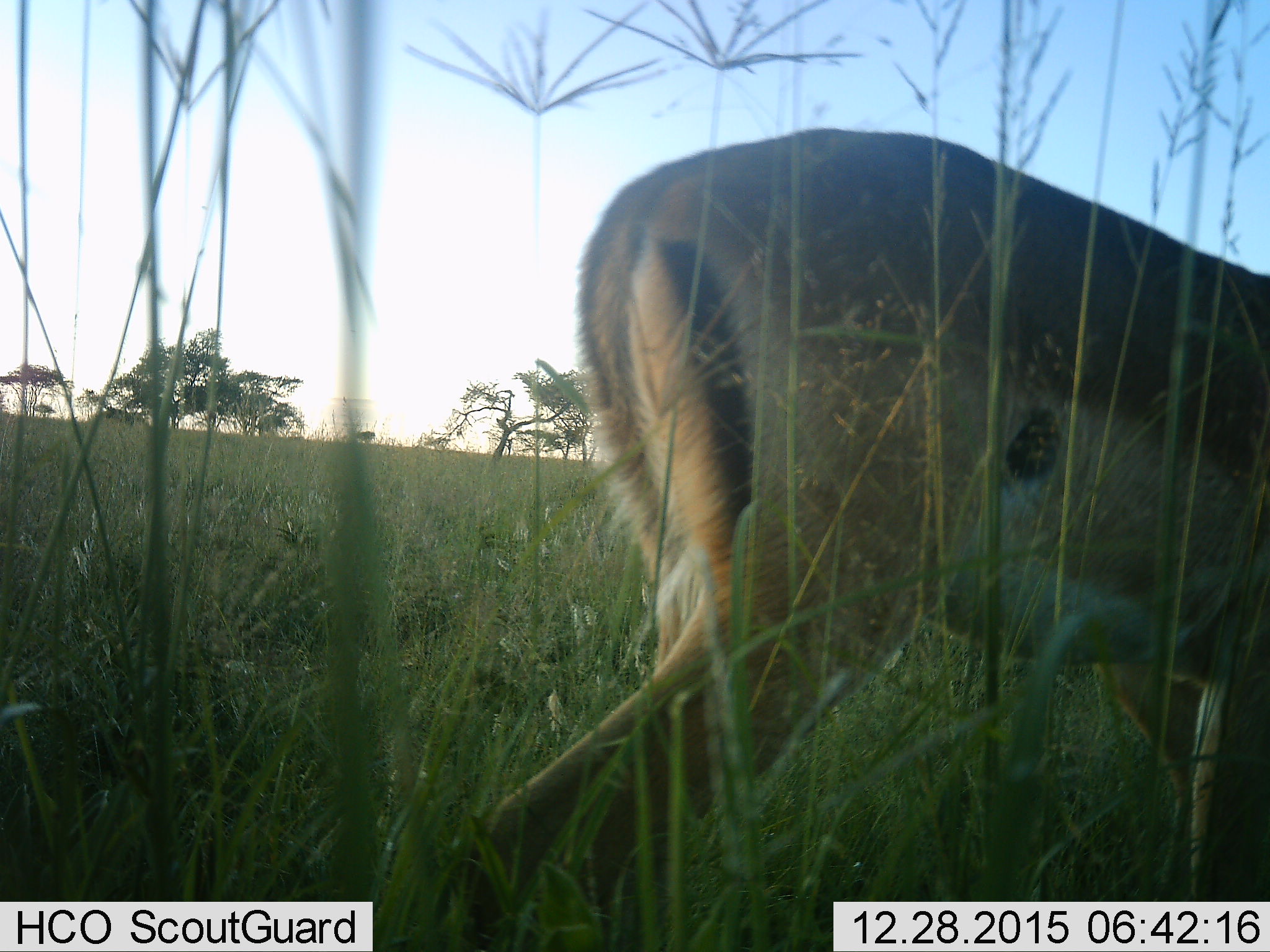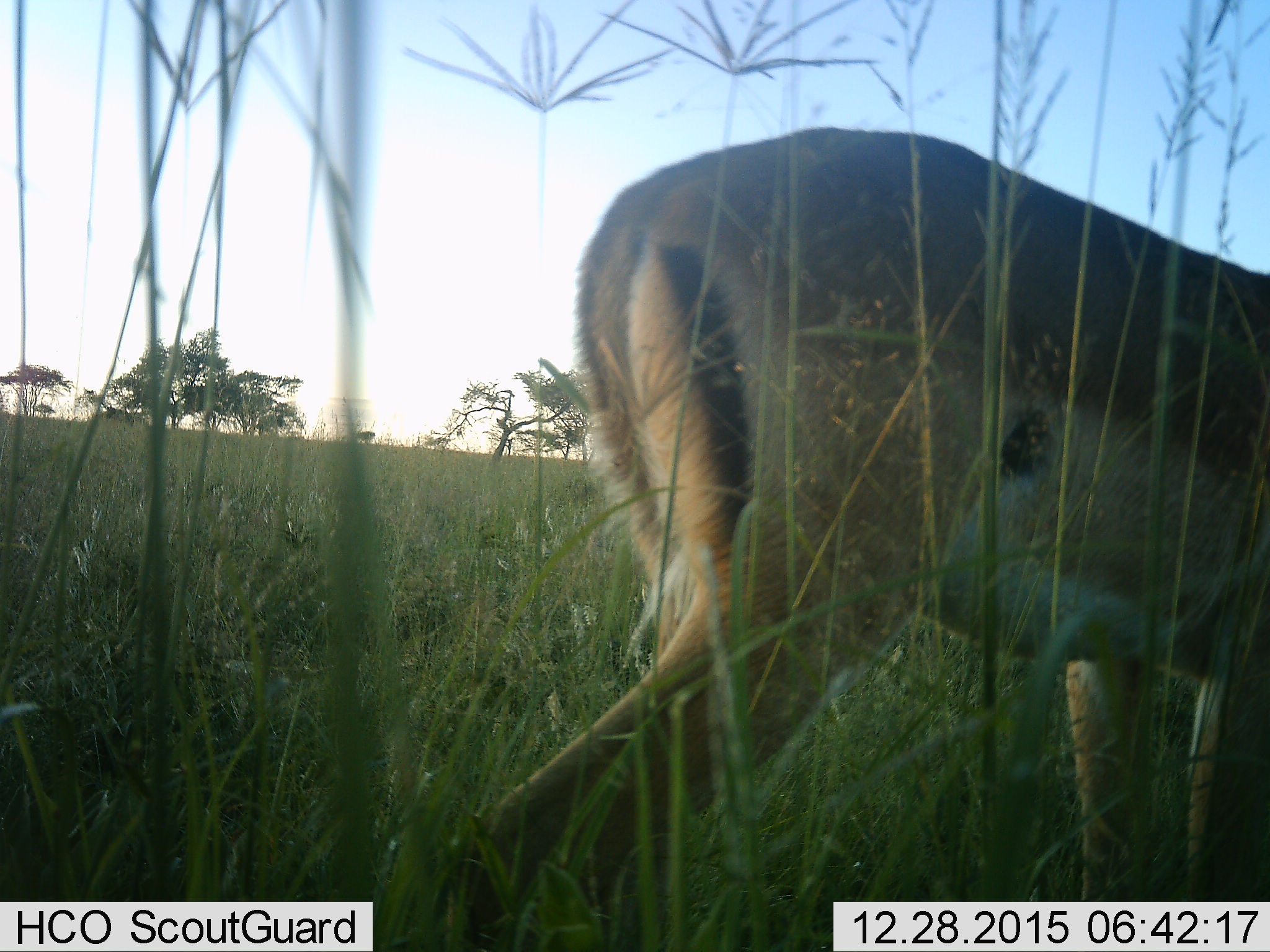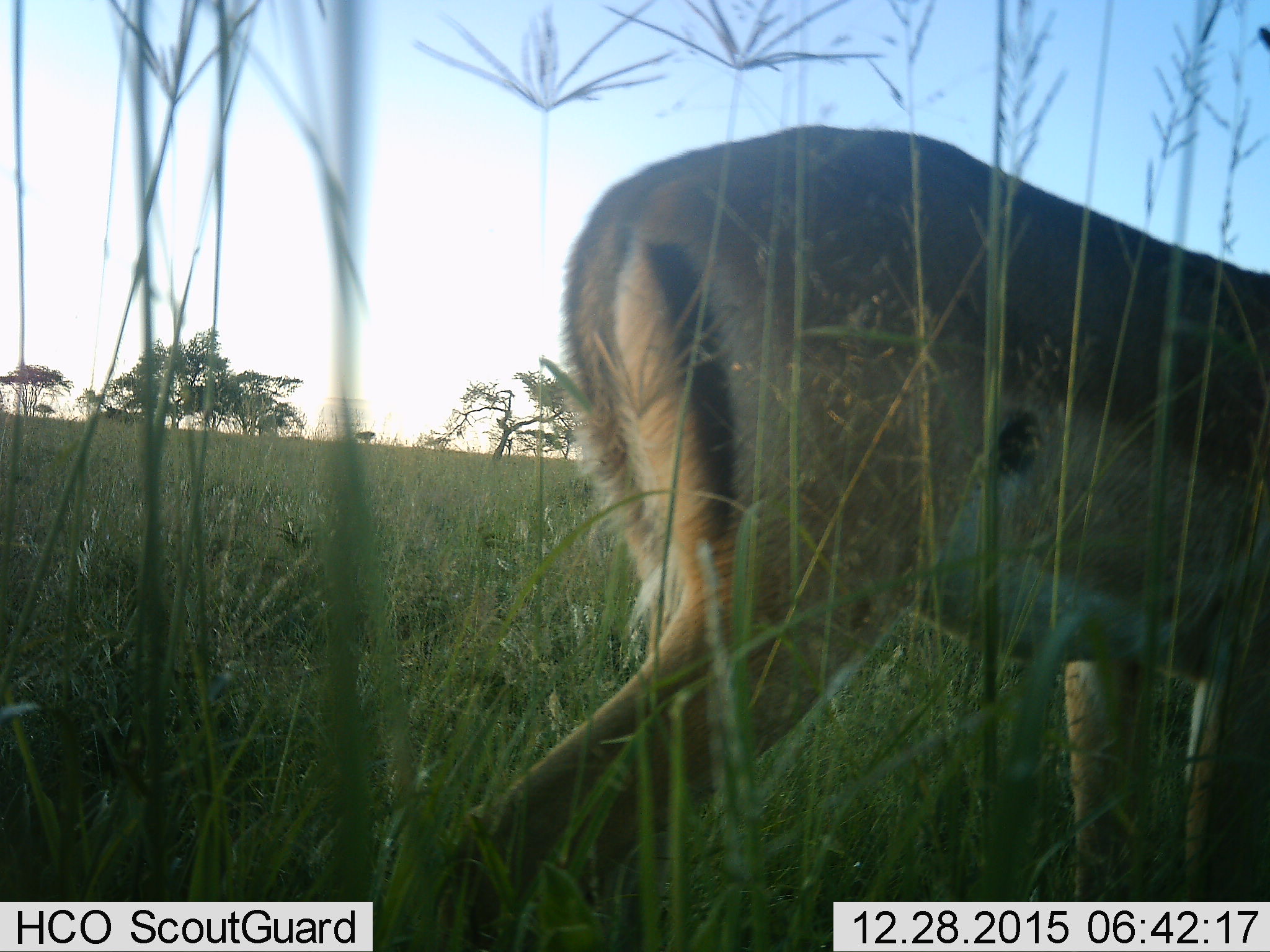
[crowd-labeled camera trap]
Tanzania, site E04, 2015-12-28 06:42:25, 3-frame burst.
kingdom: Animalia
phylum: Chordata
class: Mammalia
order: Artiodactyla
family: Bovidae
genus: Aepyceros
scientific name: Aepyceros melampus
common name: impala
Impala (Aepyceros melampus), count 1. Behavior (volunteer vote fractions): standing 89%, resting 0%, moving 0%, interacting 0%. Young present (vote fraction): 0%. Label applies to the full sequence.